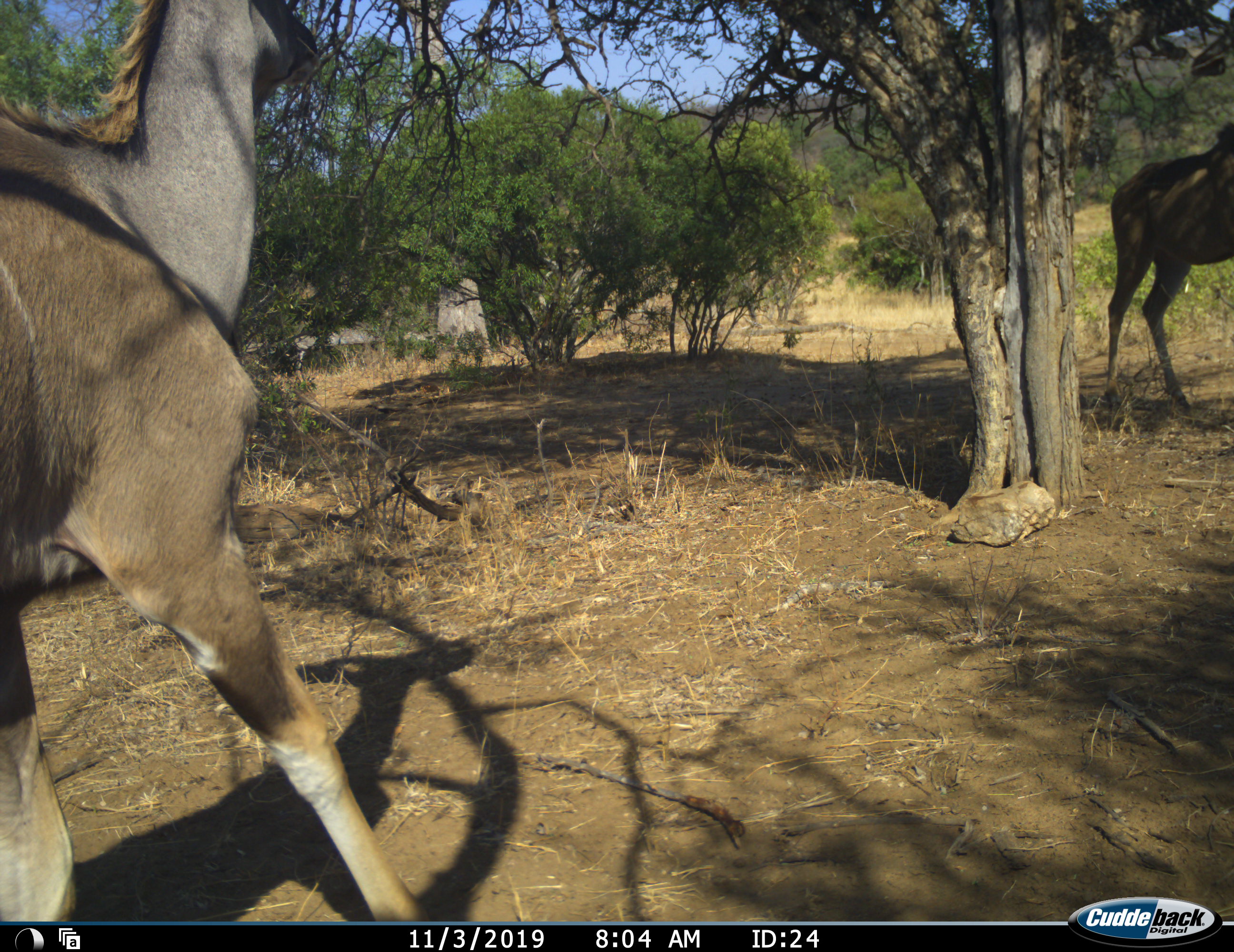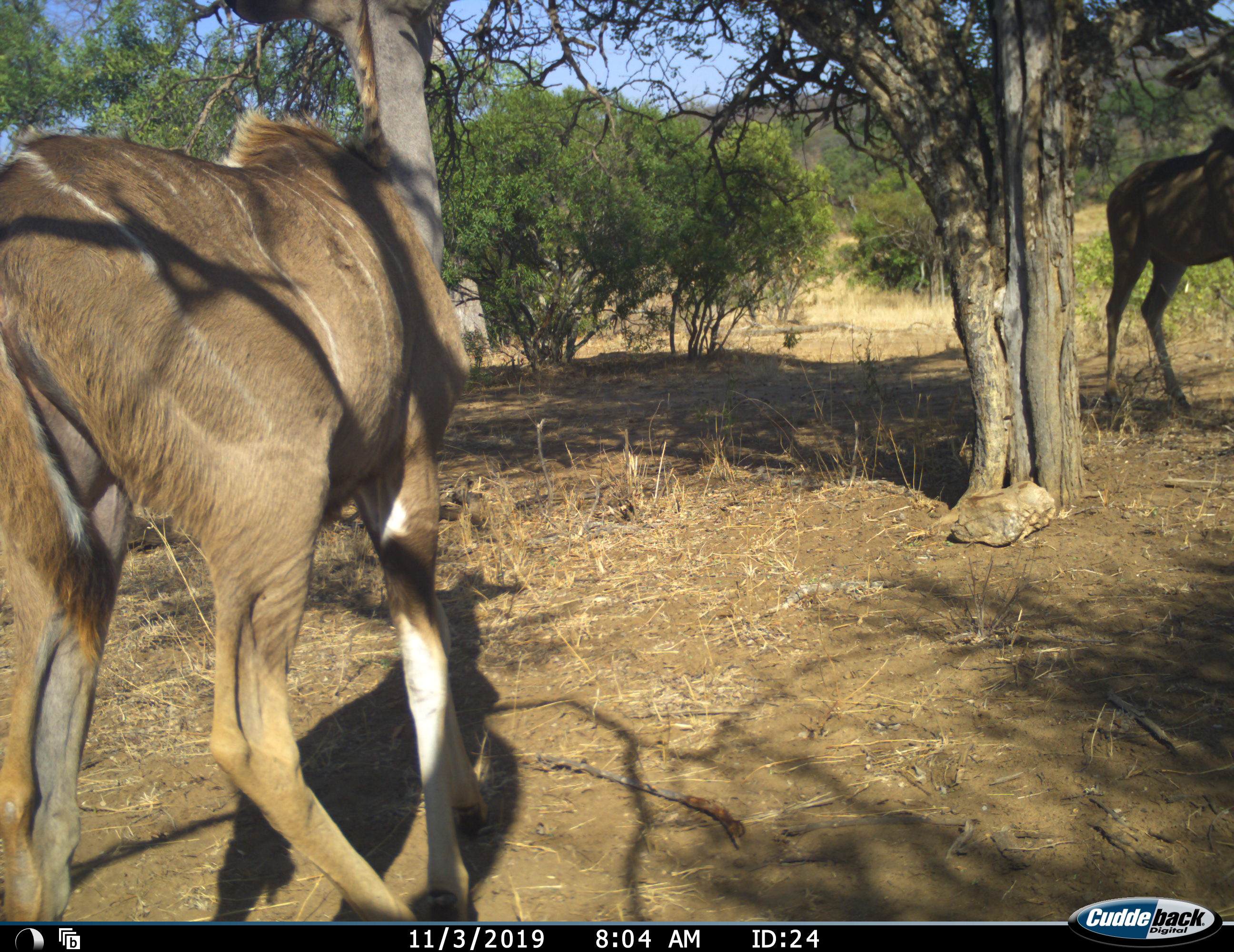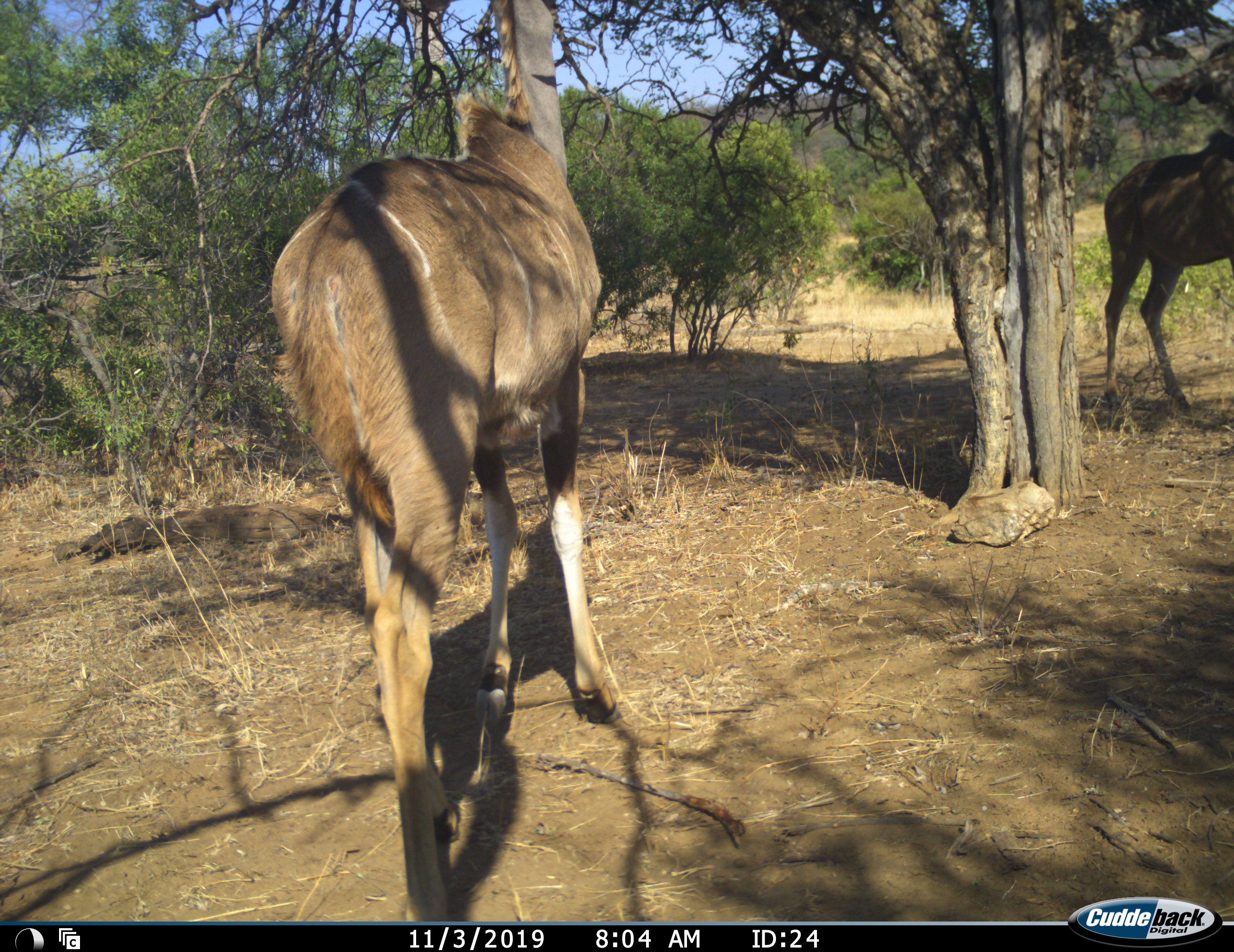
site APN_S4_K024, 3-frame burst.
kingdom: Animalia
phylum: Chordata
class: Mammalia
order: Artiodactyla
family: Bovidae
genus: Tragelaphus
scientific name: Tragelaphus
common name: kudu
Kudu (Tragelaphus), count 2. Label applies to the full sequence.